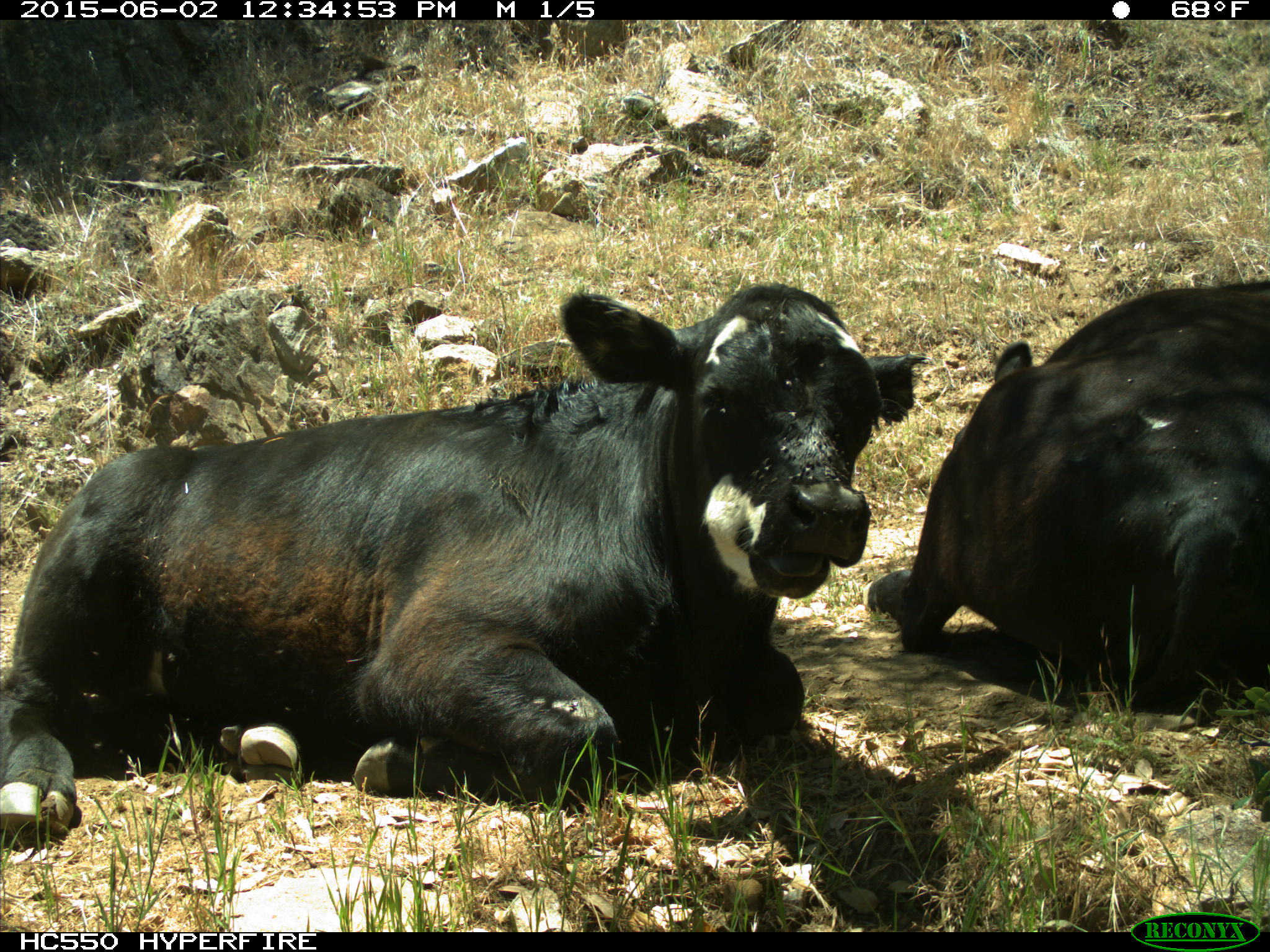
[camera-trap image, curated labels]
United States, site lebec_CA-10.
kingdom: Animalia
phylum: Chordata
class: Mammalia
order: Artiodactyla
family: Bovidae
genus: Bos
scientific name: Bos taurus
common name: domestic cow